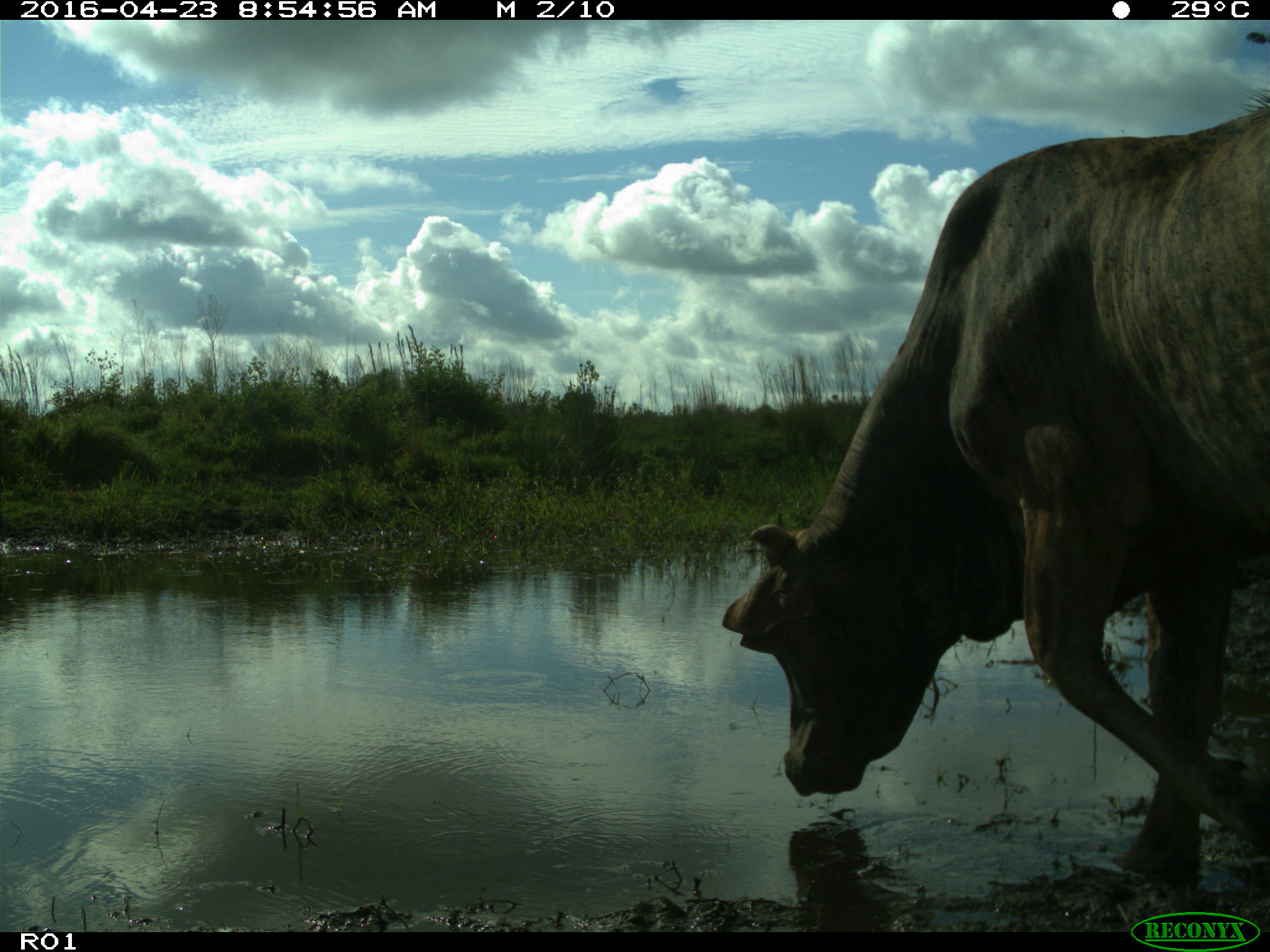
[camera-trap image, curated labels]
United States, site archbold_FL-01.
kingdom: Animalia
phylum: Chordata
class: Mammalia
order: Artiodactyla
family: Bovidae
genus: Bos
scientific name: Bos taurus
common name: domestic cow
Bos taurus (domestic cow).